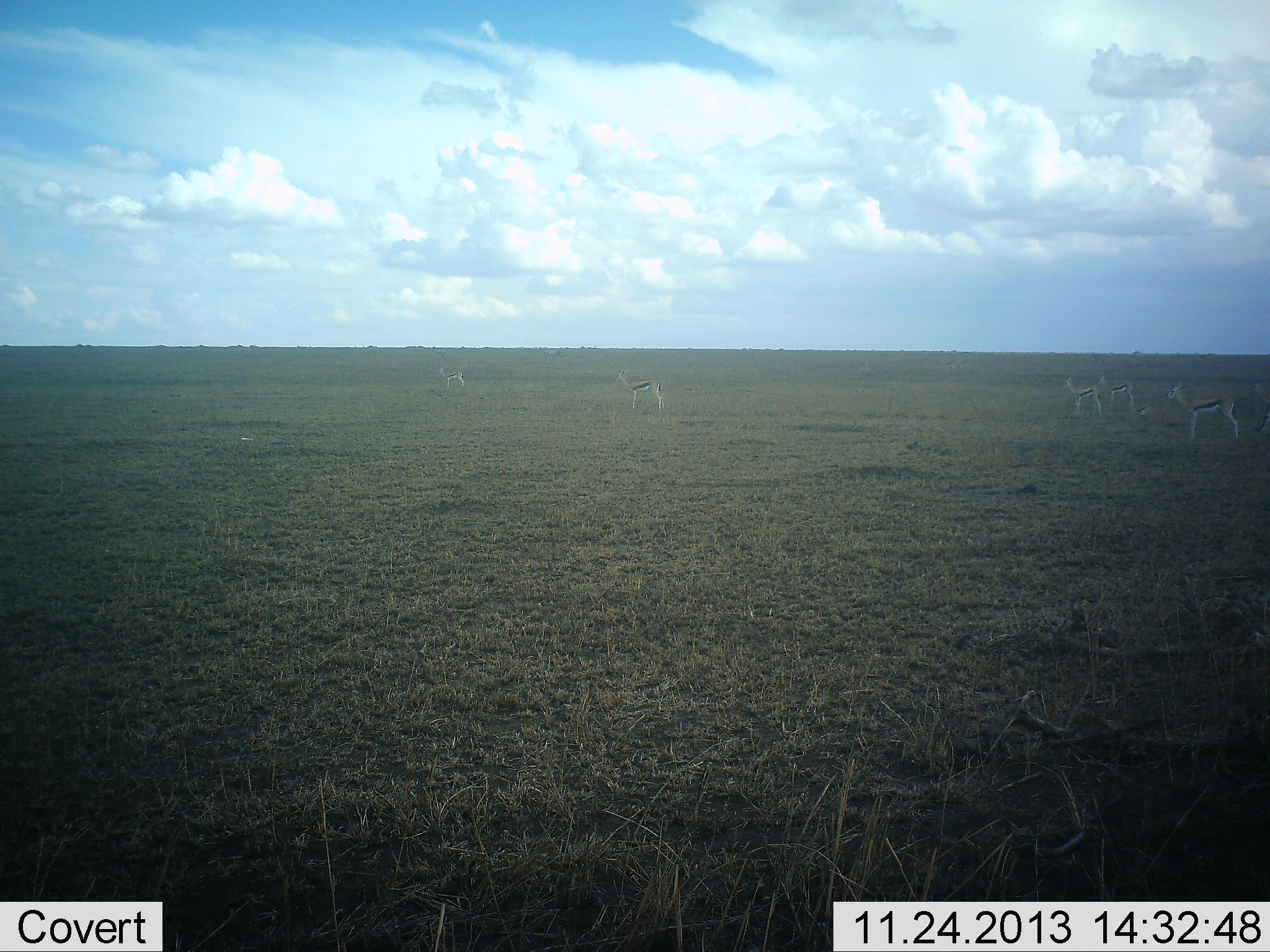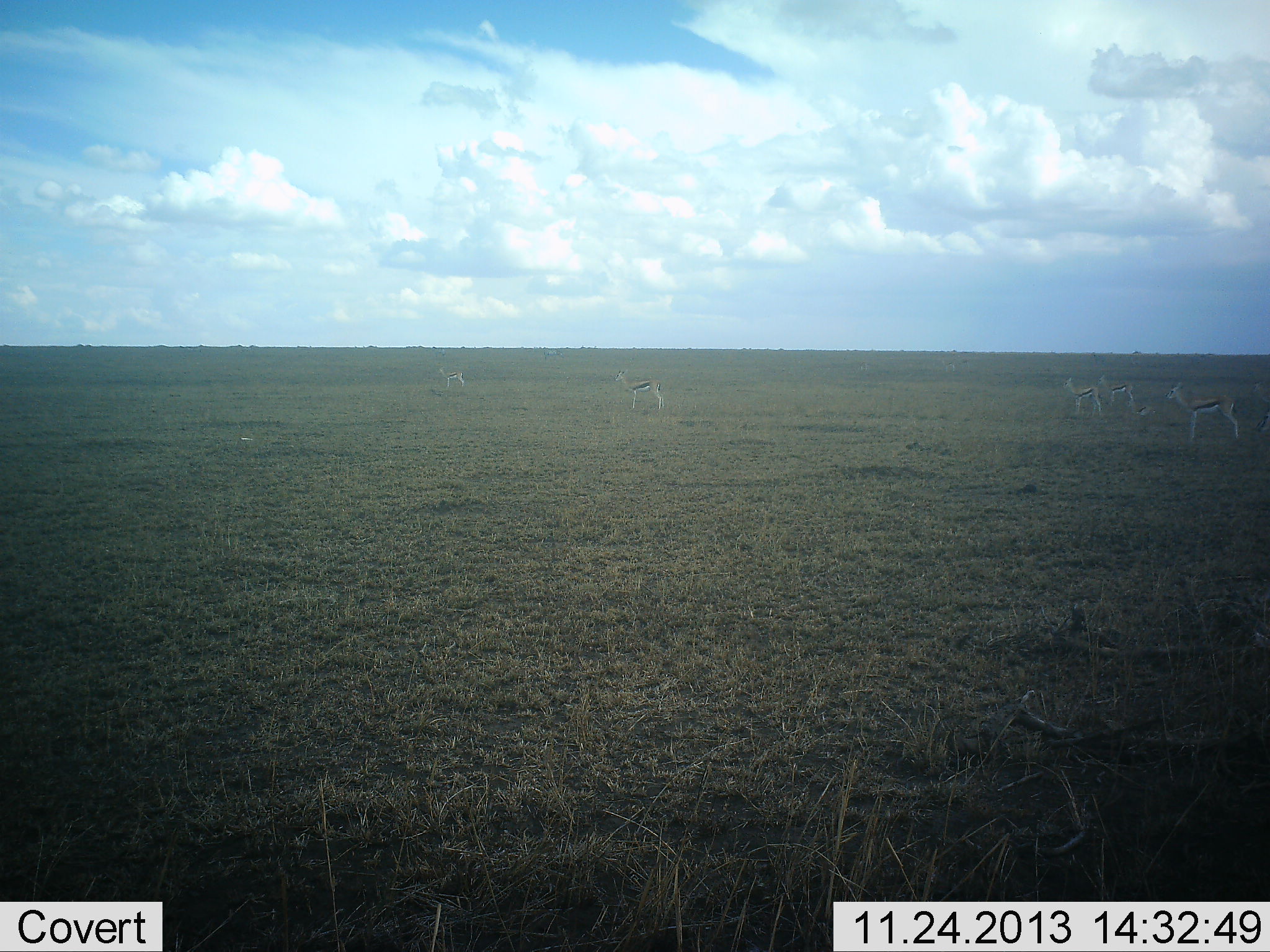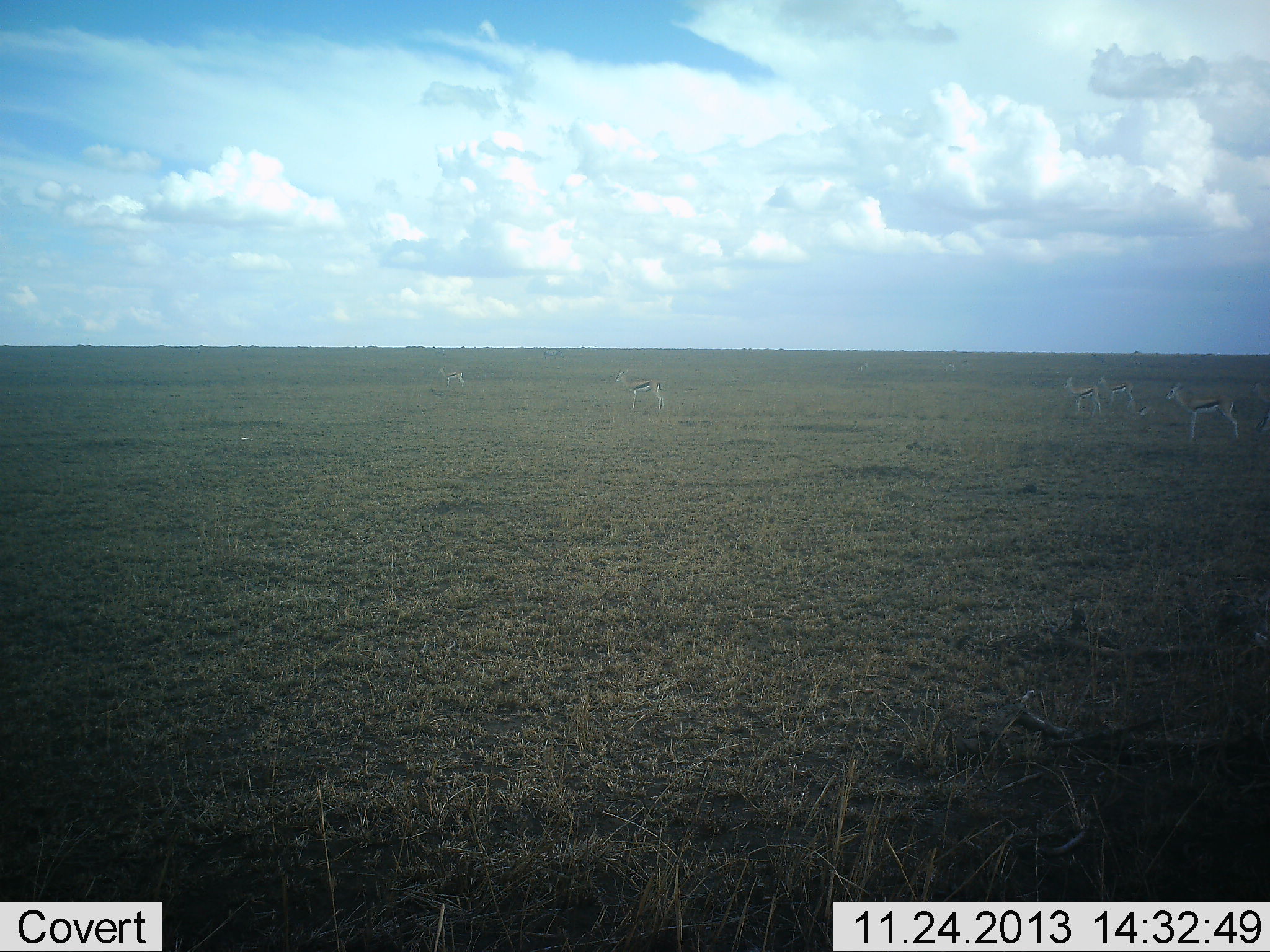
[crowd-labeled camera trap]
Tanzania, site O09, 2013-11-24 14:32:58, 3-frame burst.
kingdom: Animalia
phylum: Chordata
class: Mammalia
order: Artiodactyla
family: Bovidae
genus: Eudorcas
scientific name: Eudorcas thomsonii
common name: thomson's gazelle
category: gazellethomsons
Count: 5.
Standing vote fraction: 90%.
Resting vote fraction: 0%.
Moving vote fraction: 10%.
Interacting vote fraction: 0%.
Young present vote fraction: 0%.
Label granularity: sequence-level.